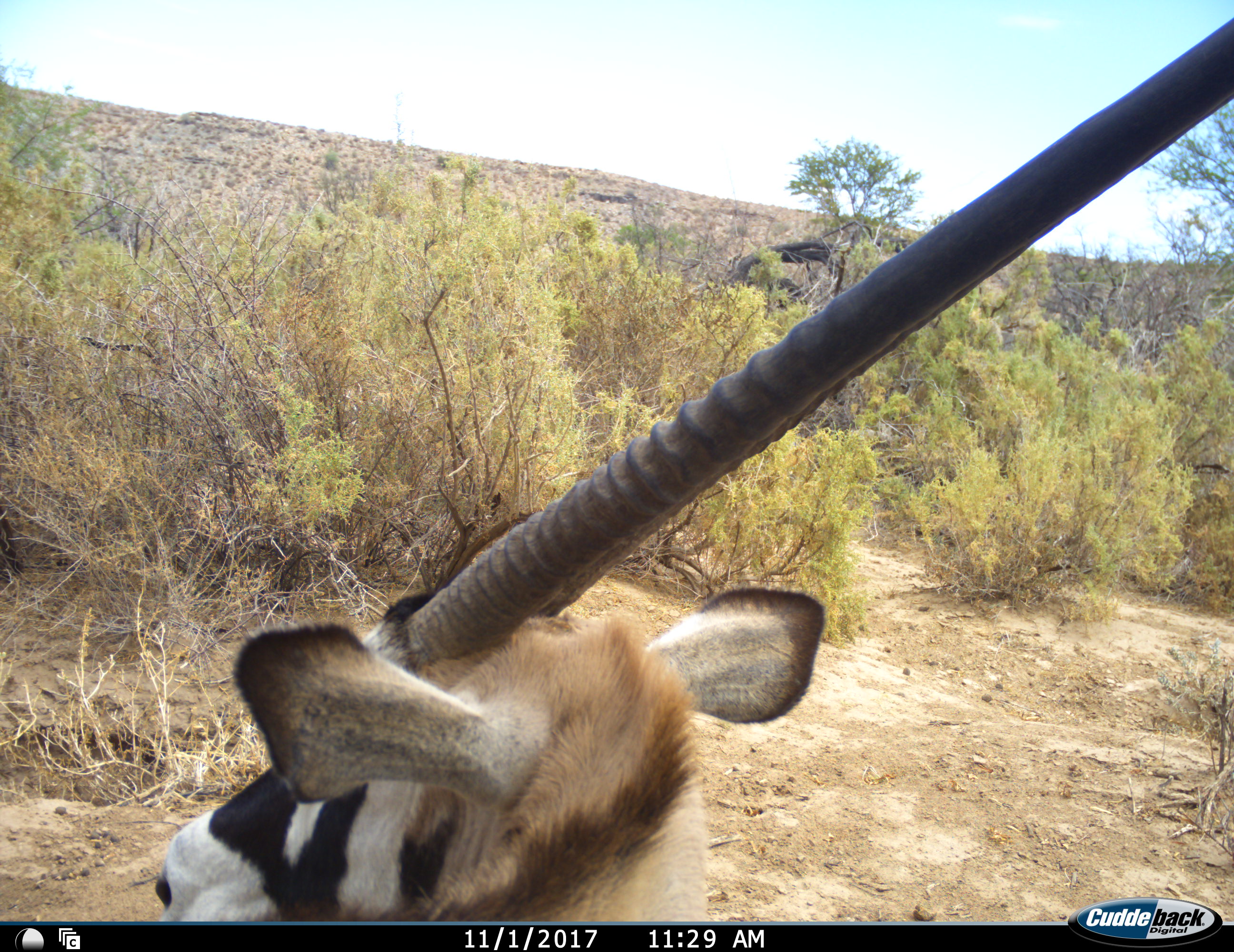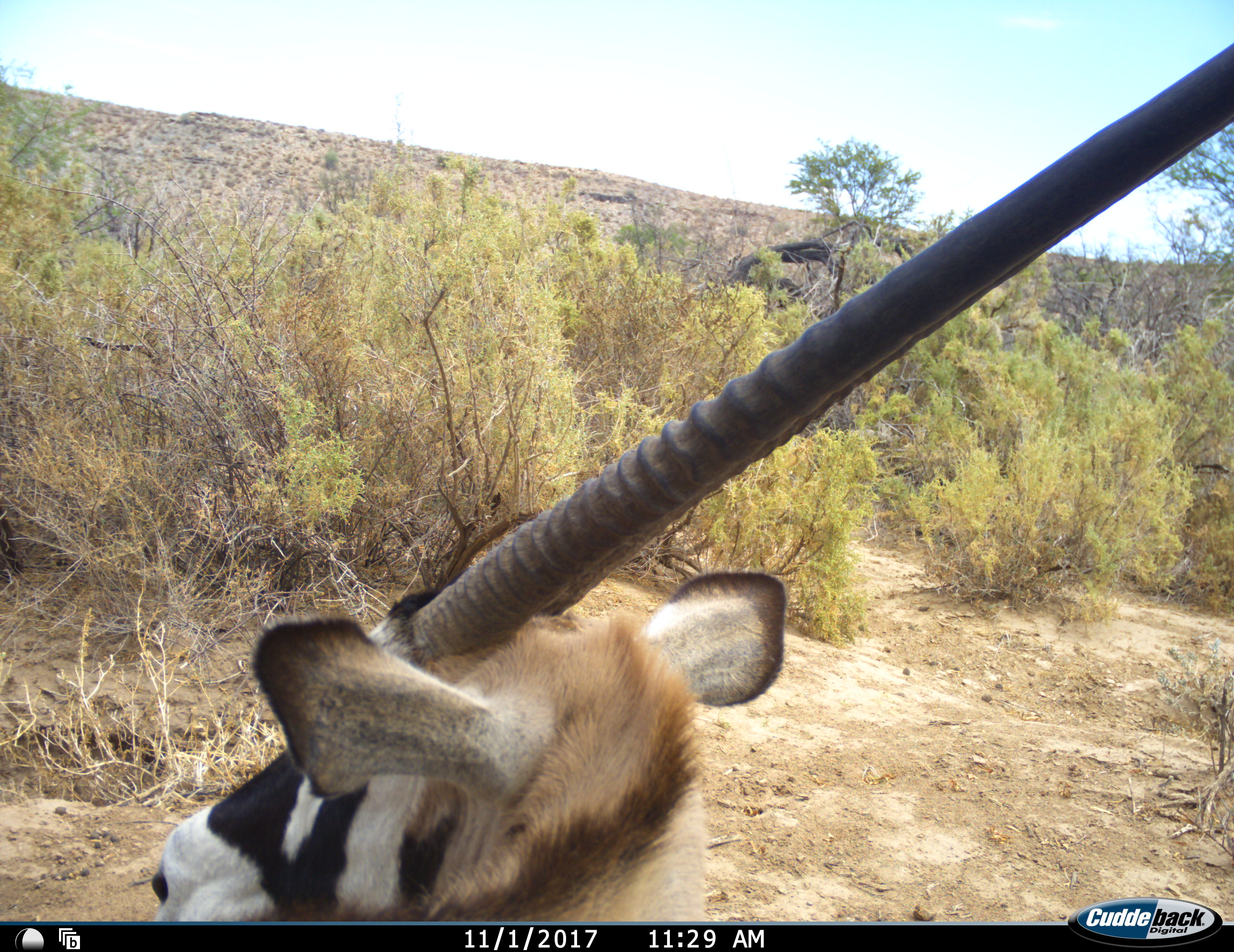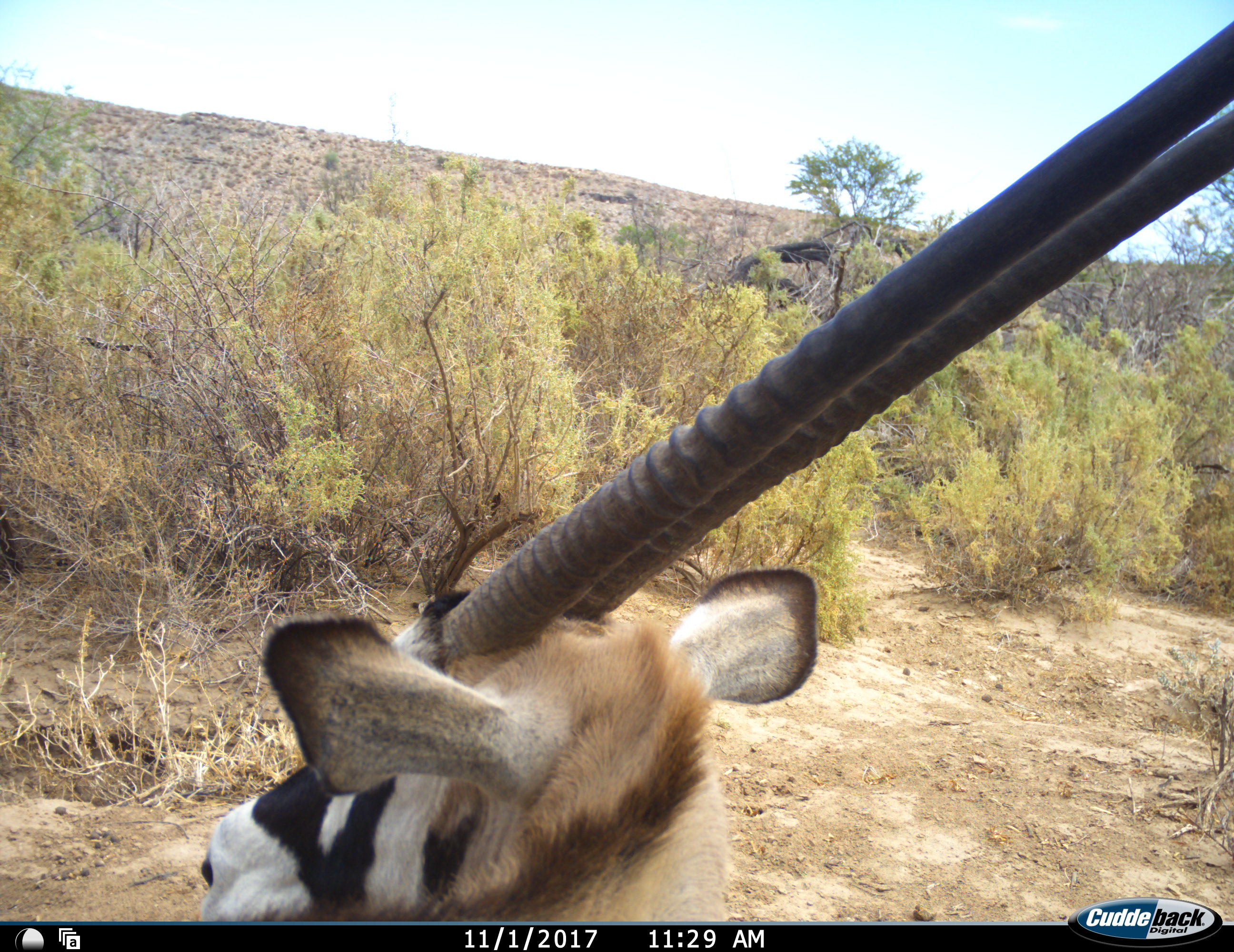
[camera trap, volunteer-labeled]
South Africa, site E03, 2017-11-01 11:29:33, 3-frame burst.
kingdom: Animalia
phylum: Chordata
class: Mammalia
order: Artiodactyla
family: Bovidae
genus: Oryx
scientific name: Oryx gazella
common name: gemsbok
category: gemsbokoryx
Gemsbokoryx (gemsbok) (Oryx gazella), count 1. Behavior (volunteer vote fractions): standing 70%, resting 30%, moving 0%, interacting 0%. Young present (vote fraction): 10%. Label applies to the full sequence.